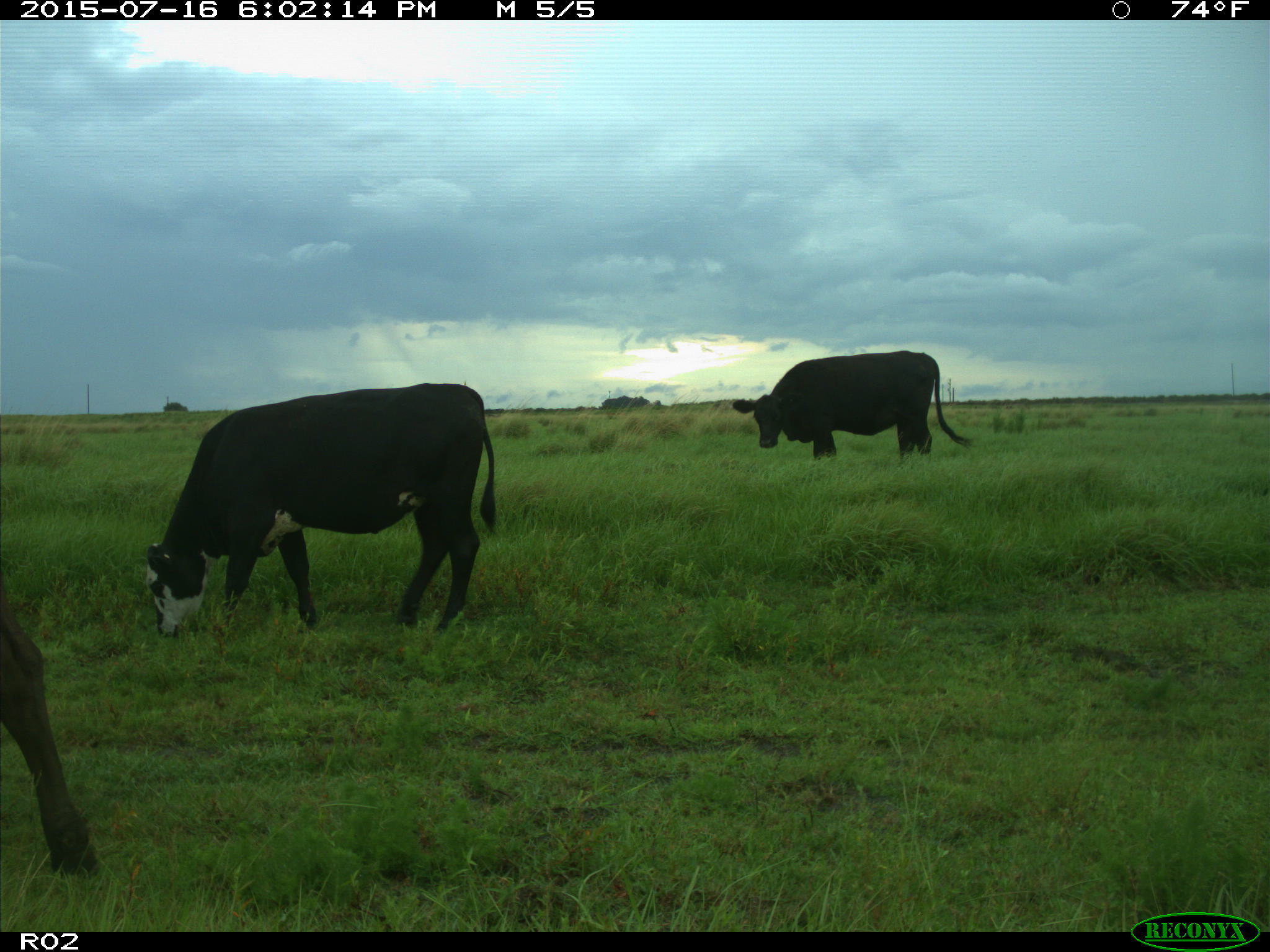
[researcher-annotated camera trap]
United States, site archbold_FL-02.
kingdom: Animalia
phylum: Chordata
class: Mammalia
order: Artiodactyla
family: Bovidae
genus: Bos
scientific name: Bos taurus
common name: domestic cow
Bos taurus (domestic cow).